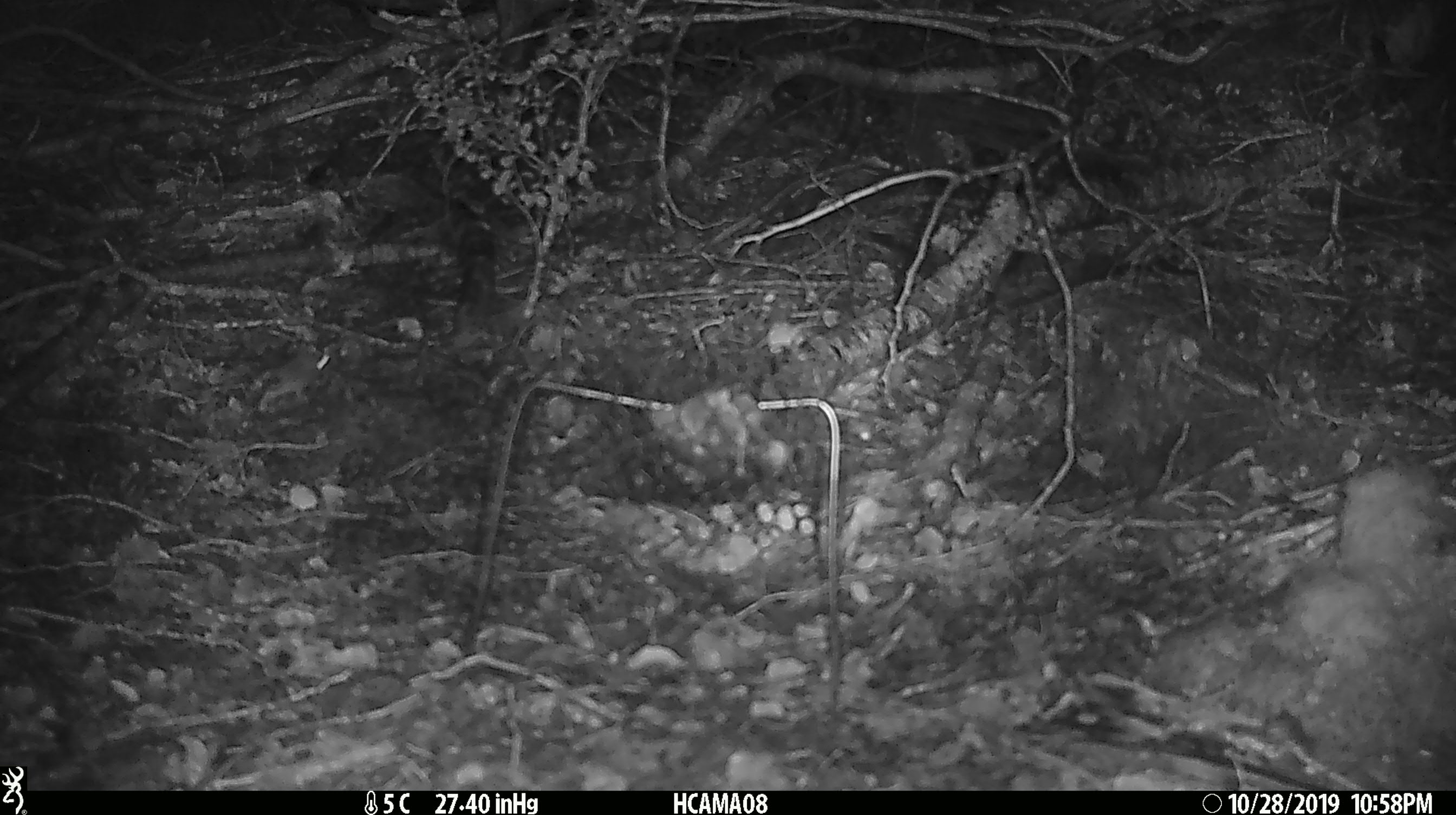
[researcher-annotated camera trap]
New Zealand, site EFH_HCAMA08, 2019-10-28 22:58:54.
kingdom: Animalia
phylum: Chordata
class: Mammalia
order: Rodentia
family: Muridae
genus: Mus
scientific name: Mus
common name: mouse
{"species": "mouse (Mus)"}